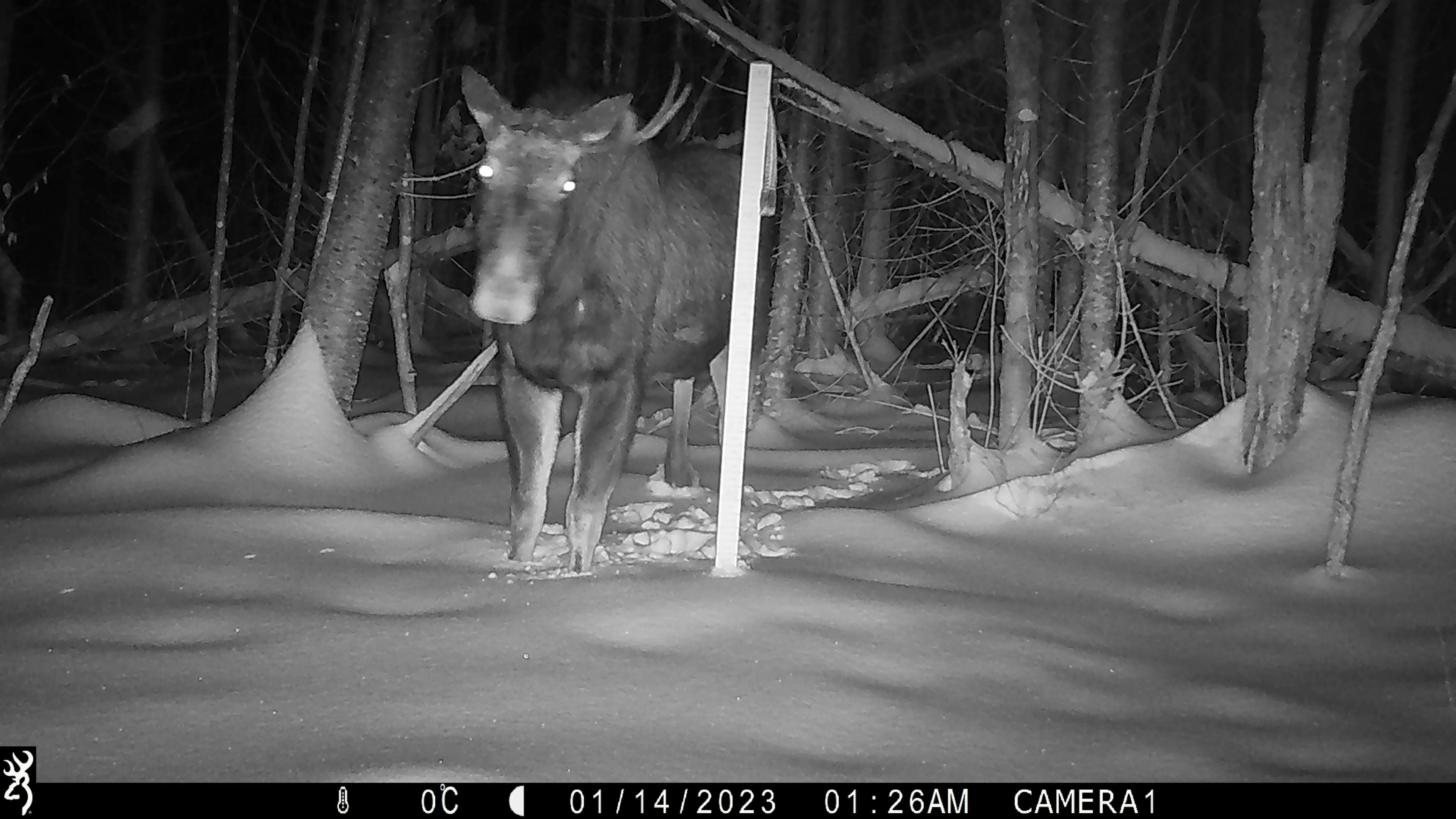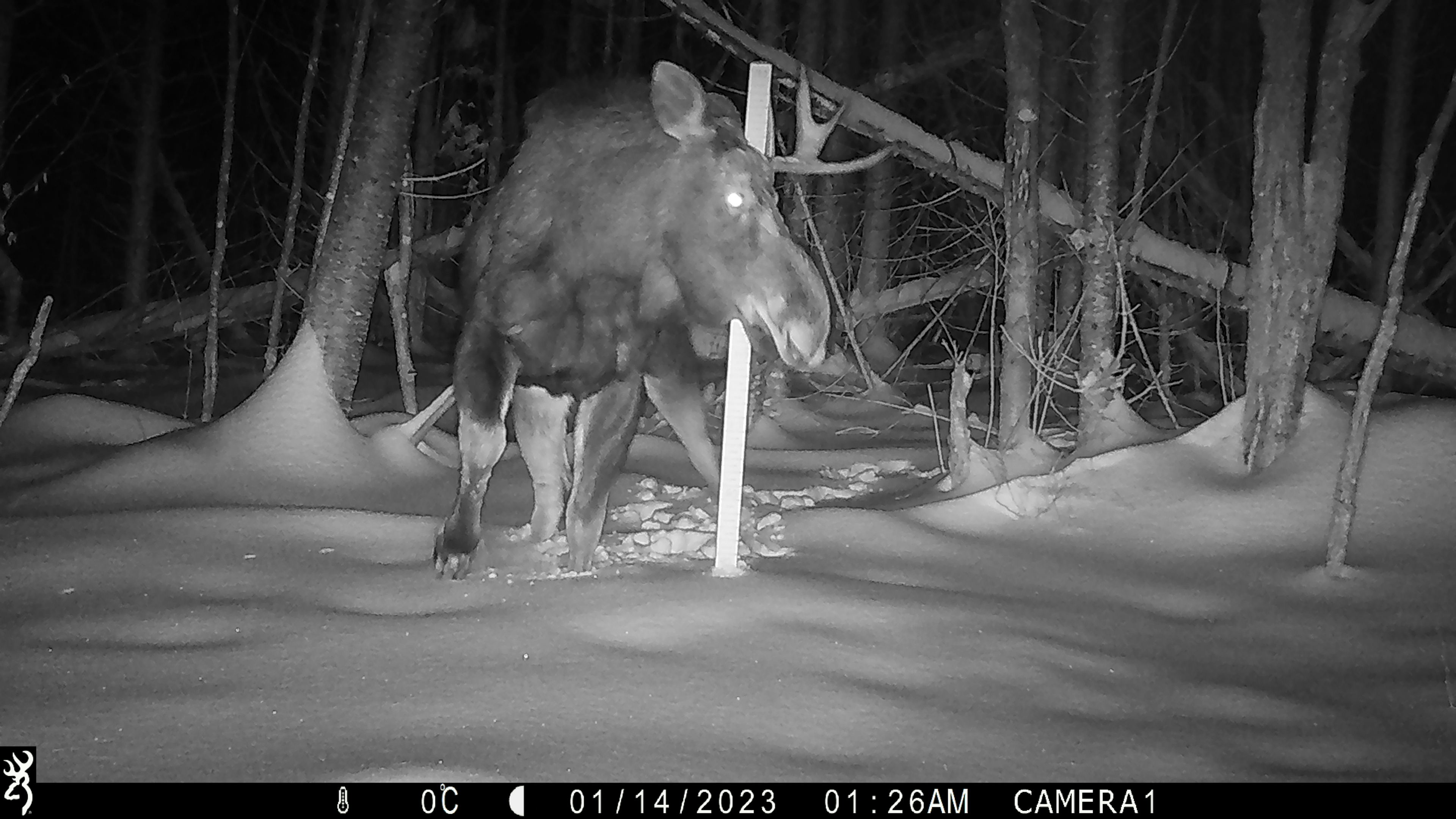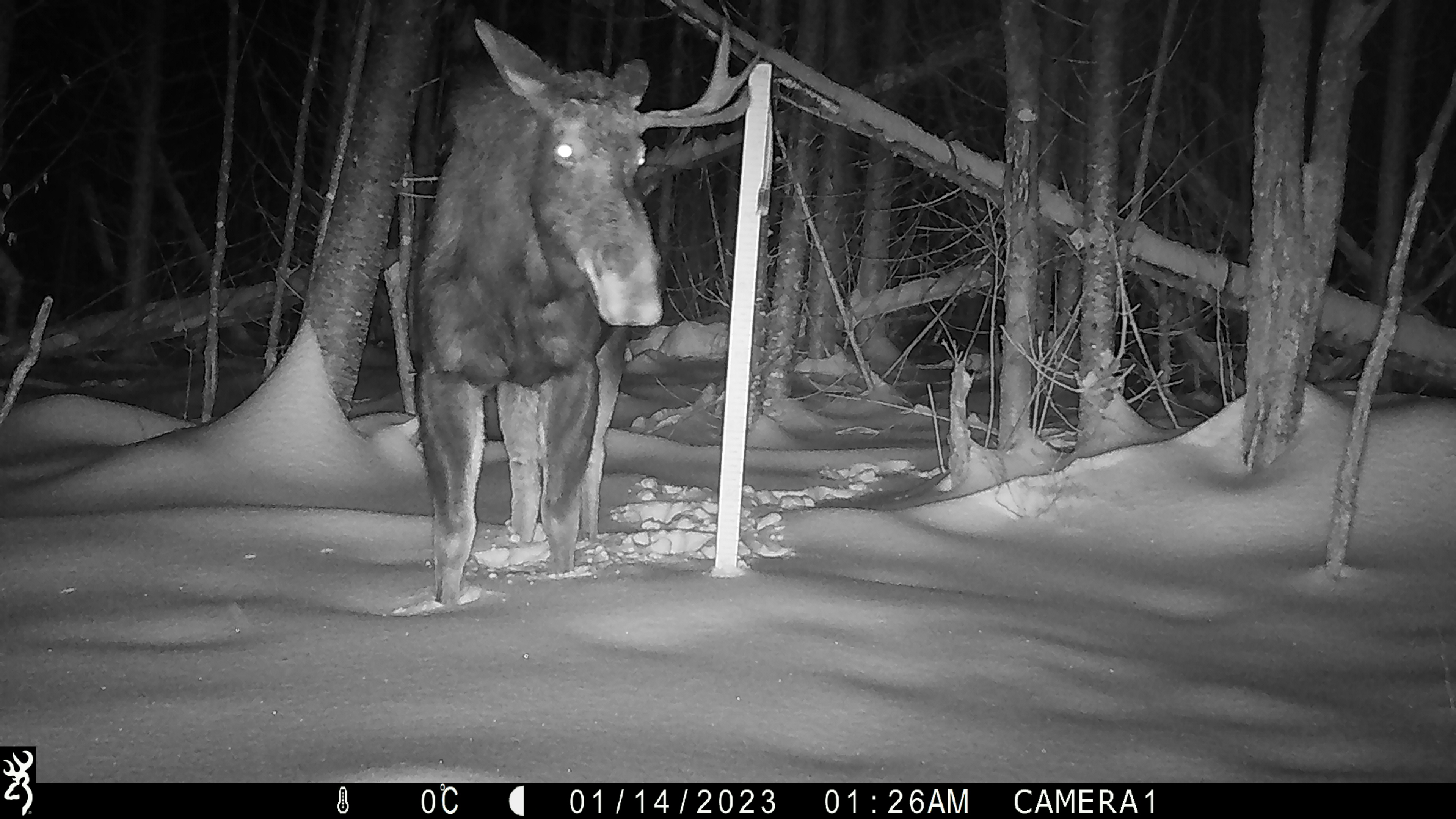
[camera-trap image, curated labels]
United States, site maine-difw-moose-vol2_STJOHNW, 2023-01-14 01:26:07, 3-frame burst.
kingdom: Animalia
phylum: Chordata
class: Mammalia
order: Artiodactyla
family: Cervidae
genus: Alces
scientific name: Alces alces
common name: moose